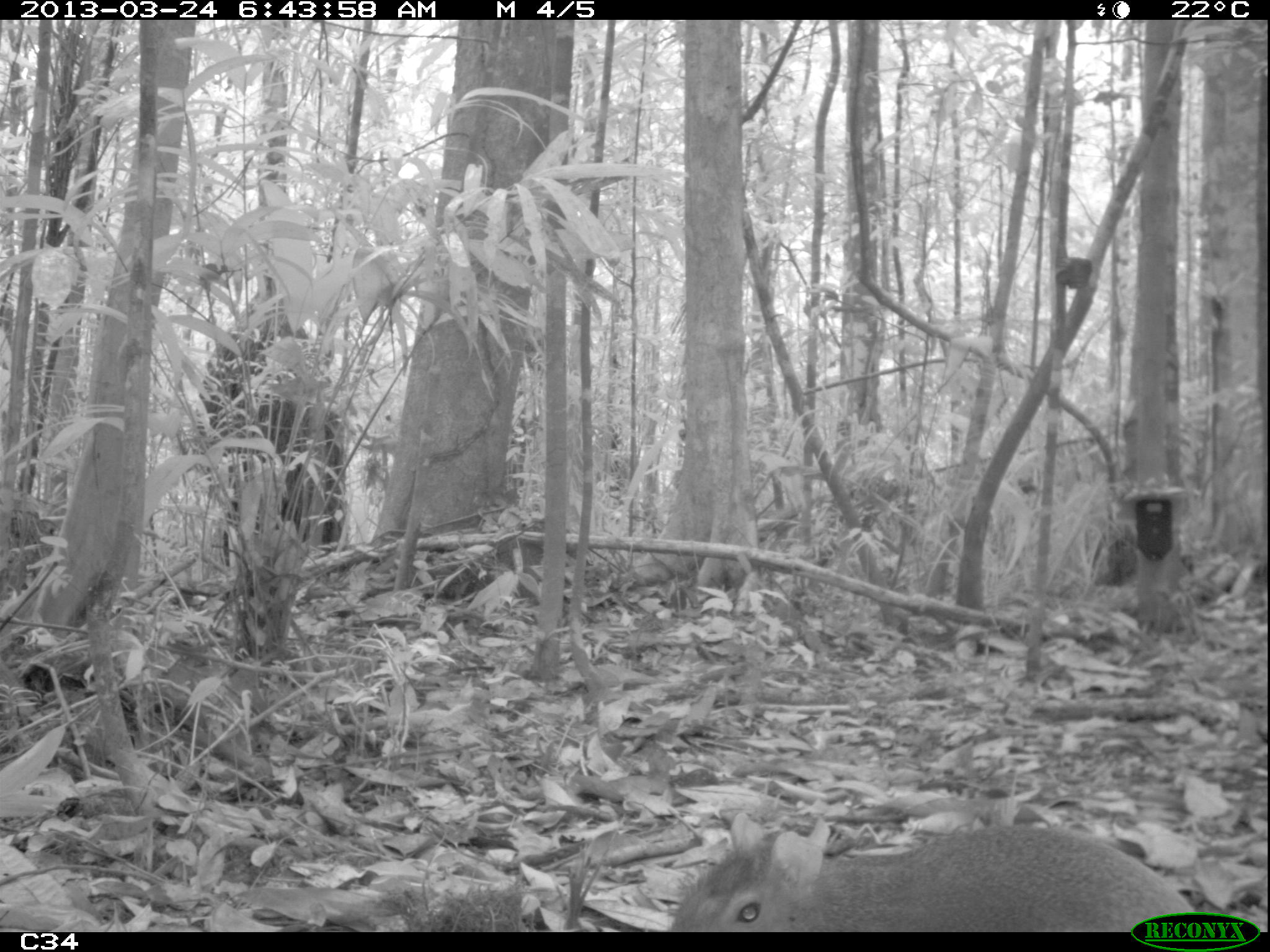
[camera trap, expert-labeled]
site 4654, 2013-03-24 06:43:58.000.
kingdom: Animalia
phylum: Chordata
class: Mammalia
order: Rodentia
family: Dasyproctidae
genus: Dasyprocta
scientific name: Dasyprocta leporina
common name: red-rumped agouti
Dasyprocta leporina (red-rumped agouti), count 1.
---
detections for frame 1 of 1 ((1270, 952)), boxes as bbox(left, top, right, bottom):
dasyprocta leporina: bbox(668, 811, 1196, 932)